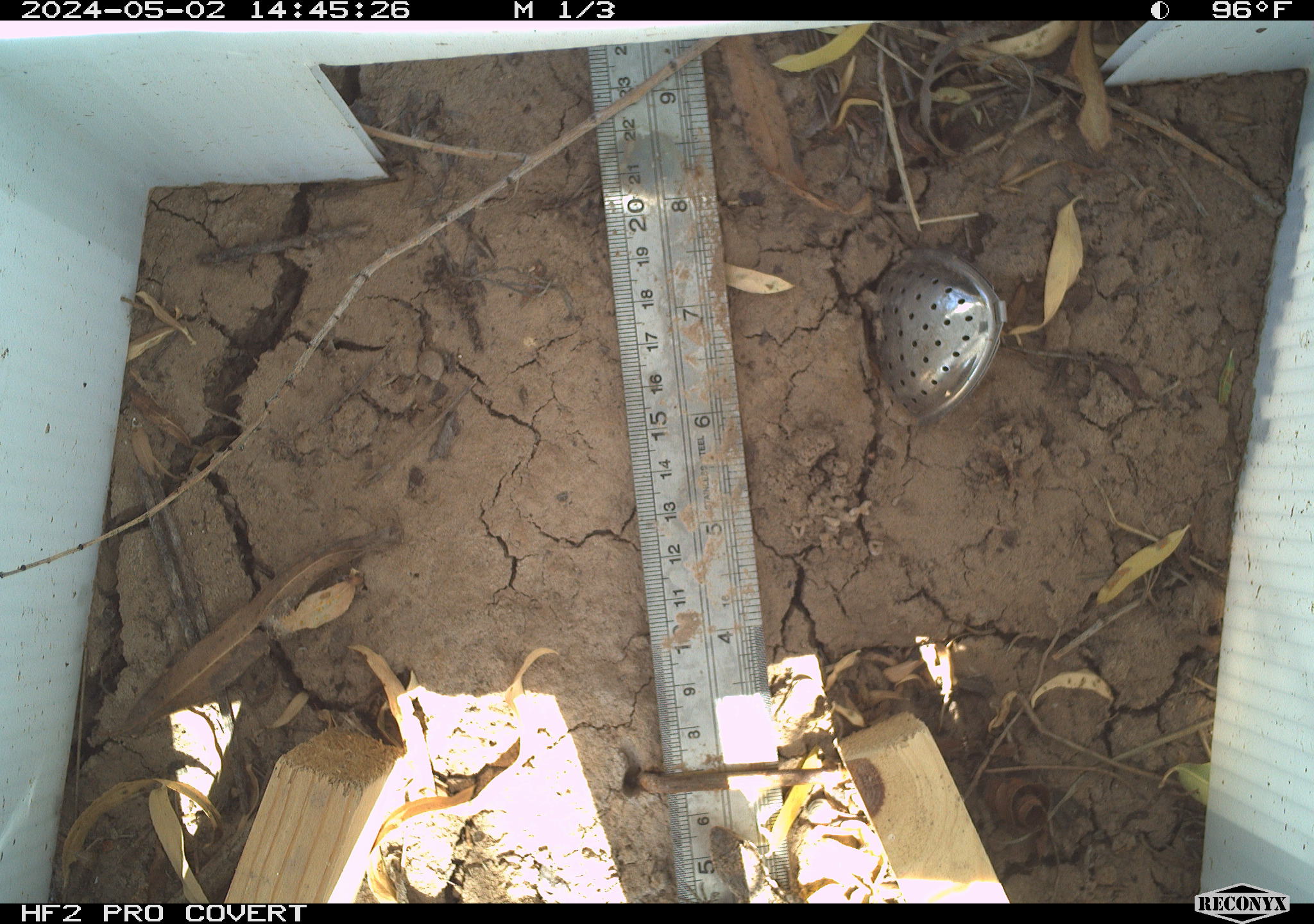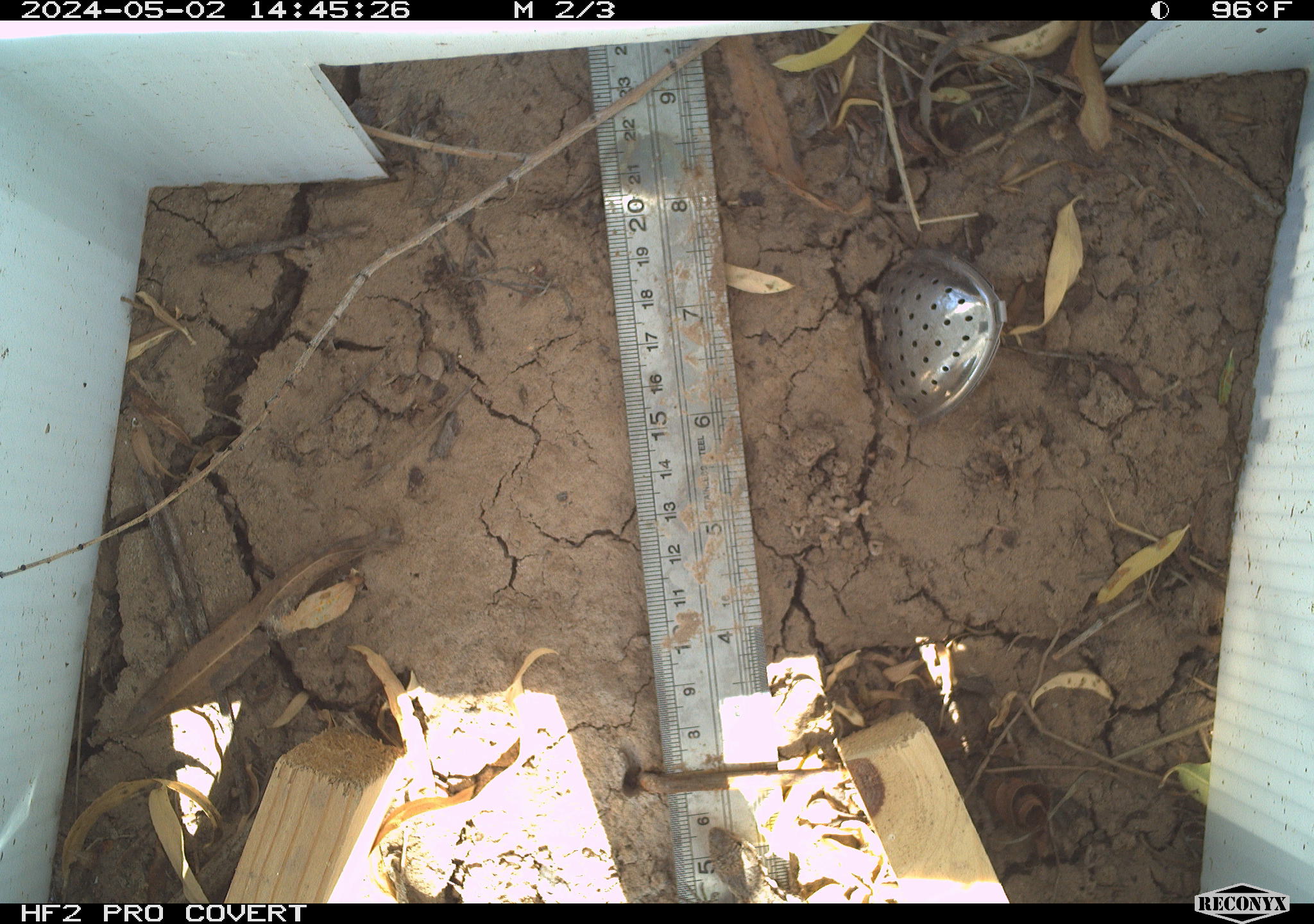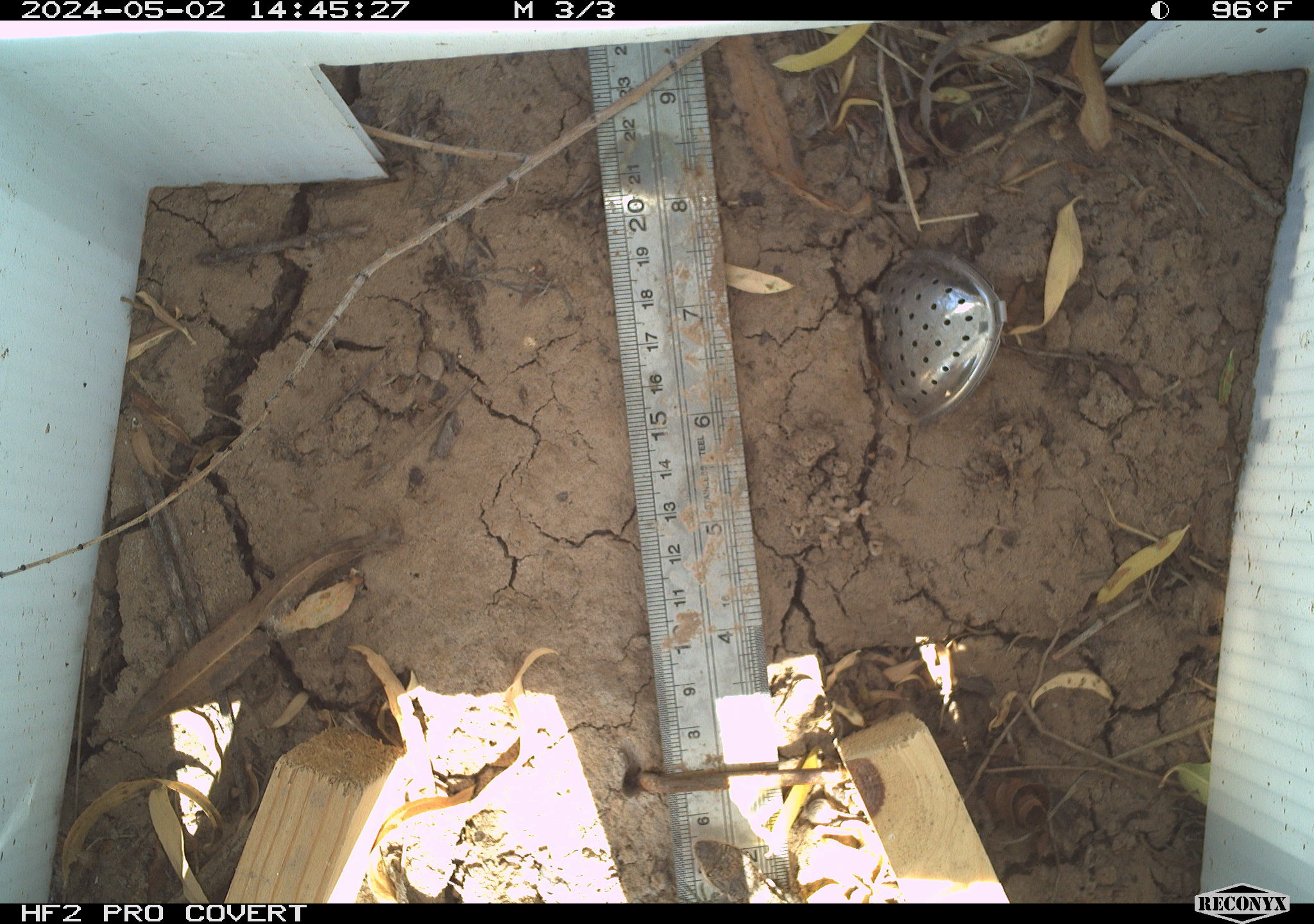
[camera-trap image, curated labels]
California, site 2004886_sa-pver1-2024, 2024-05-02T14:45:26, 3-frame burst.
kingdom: Animalia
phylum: Chordata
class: Reptilia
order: Squamata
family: Phrynosomatidae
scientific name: Phrynosomatidae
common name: phrynosomatid lizards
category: phrynosomatidae family